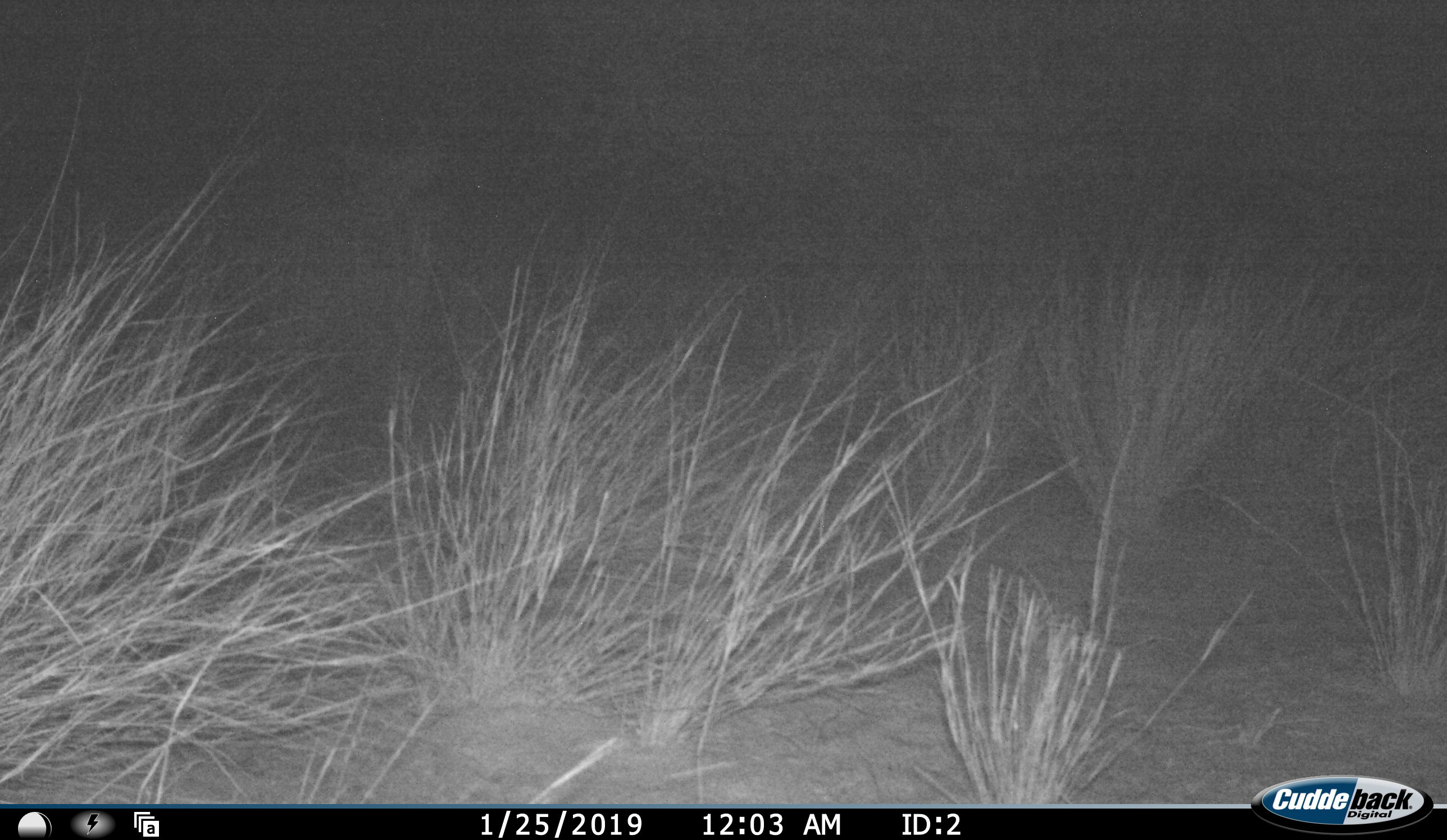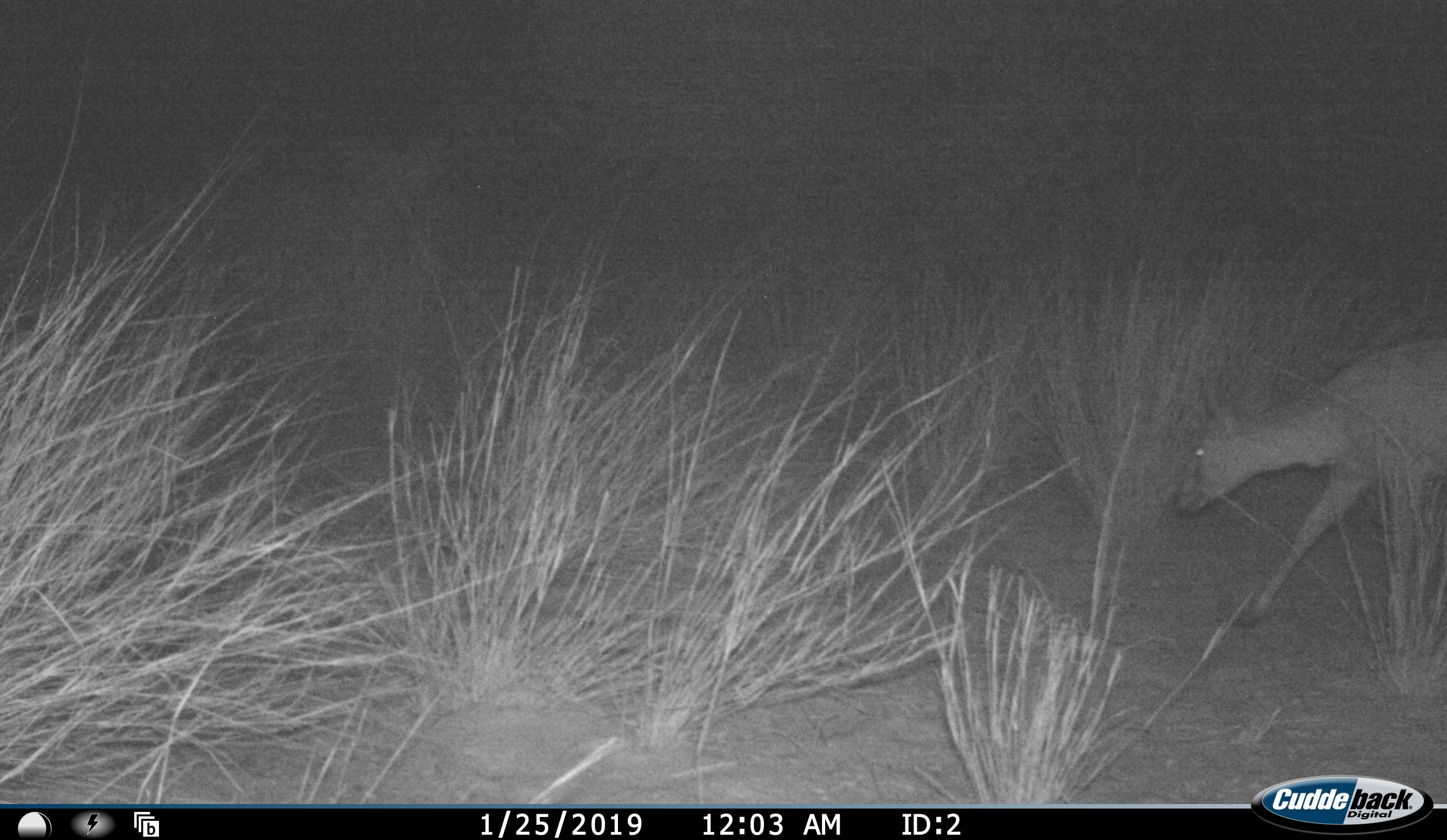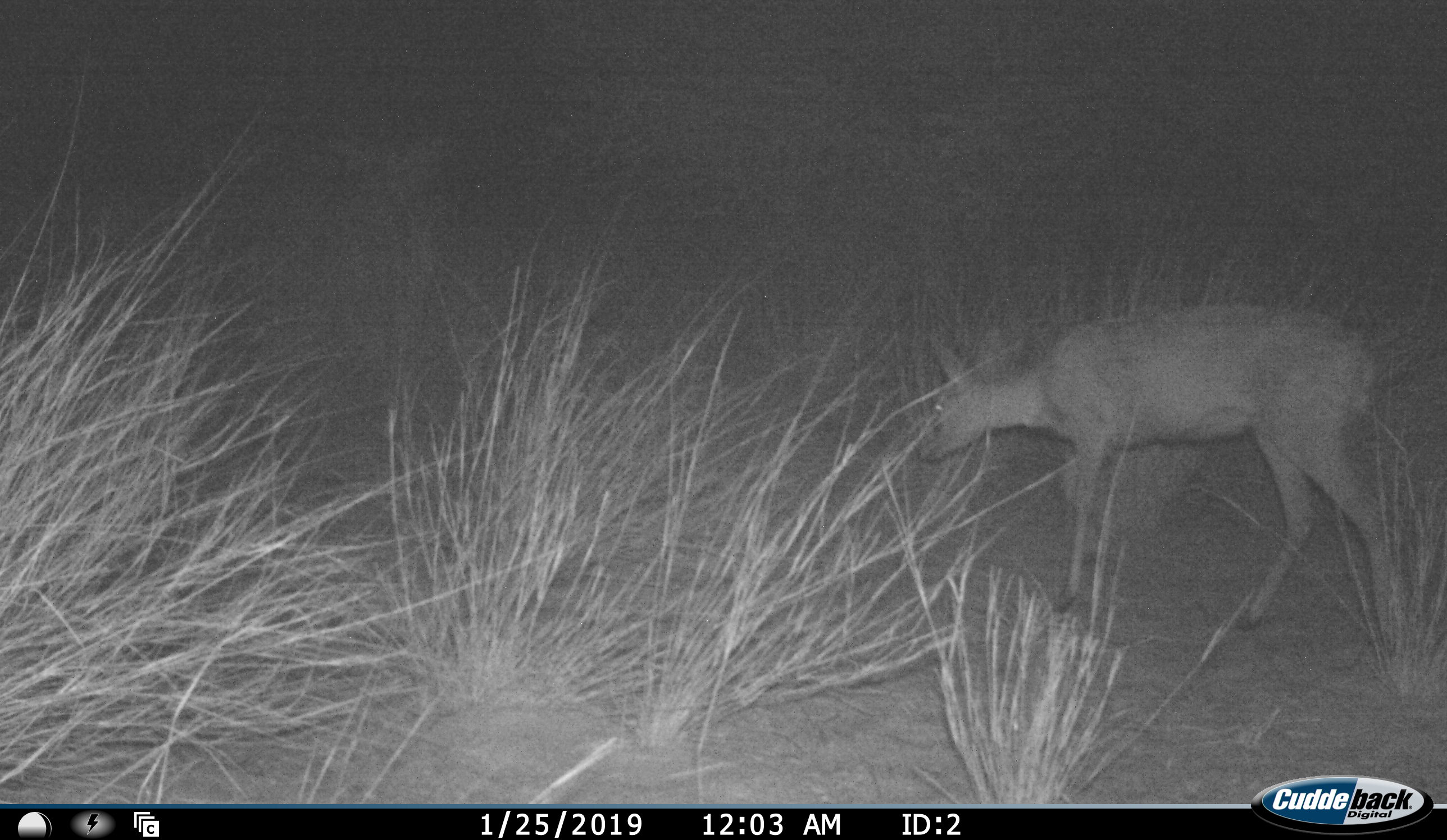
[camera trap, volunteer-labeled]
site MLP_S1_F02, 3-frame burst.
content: unidentified animal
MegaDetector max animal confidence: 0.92